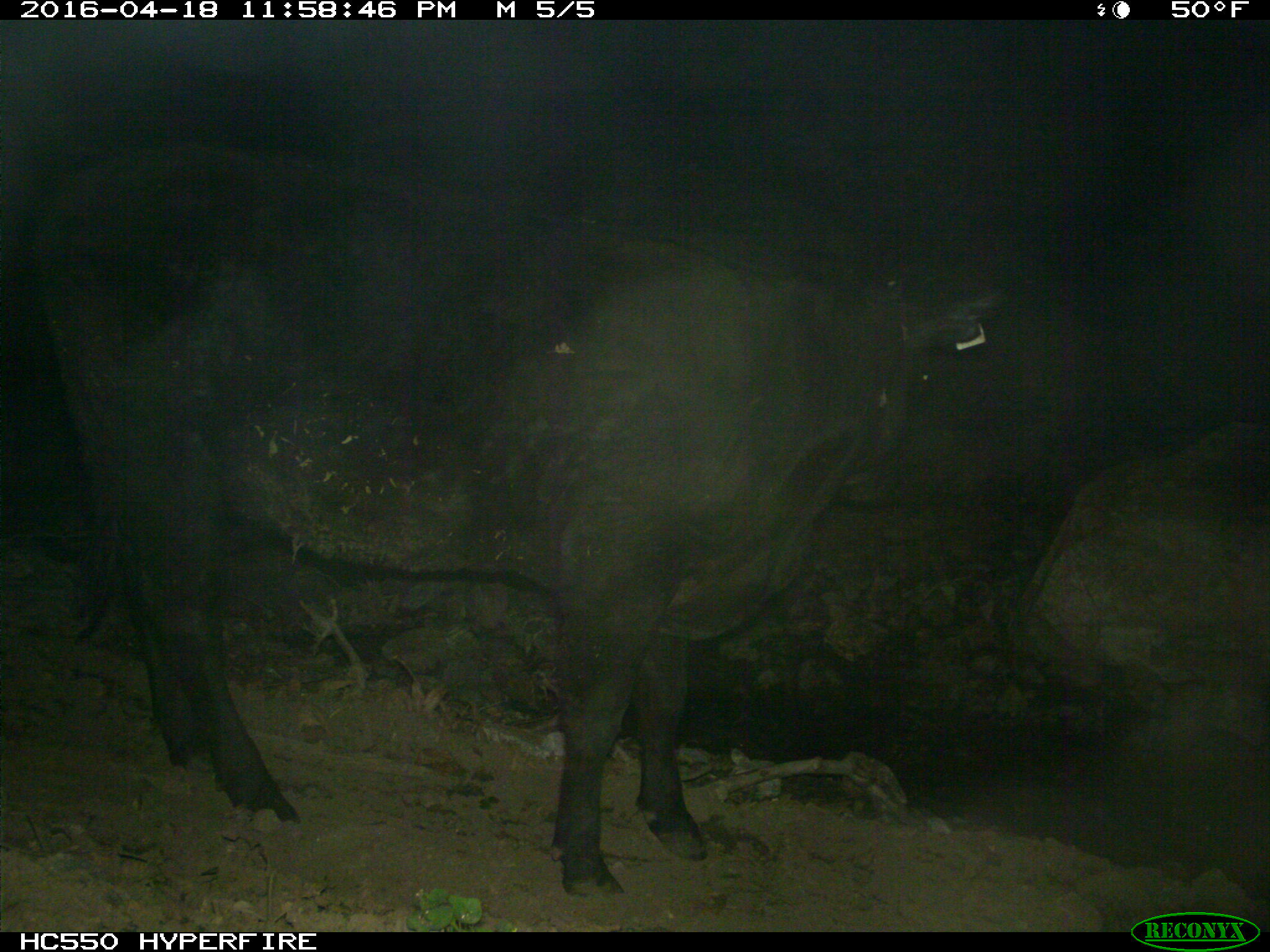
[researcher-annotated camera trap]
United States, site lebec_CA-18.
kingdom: Animalia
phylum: Chordata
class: Mammalia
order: Artiodactyla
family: Bovidae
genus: Bos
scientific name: Bos taurus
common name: domestic cow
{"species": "Bos taurus (domestic cow)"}